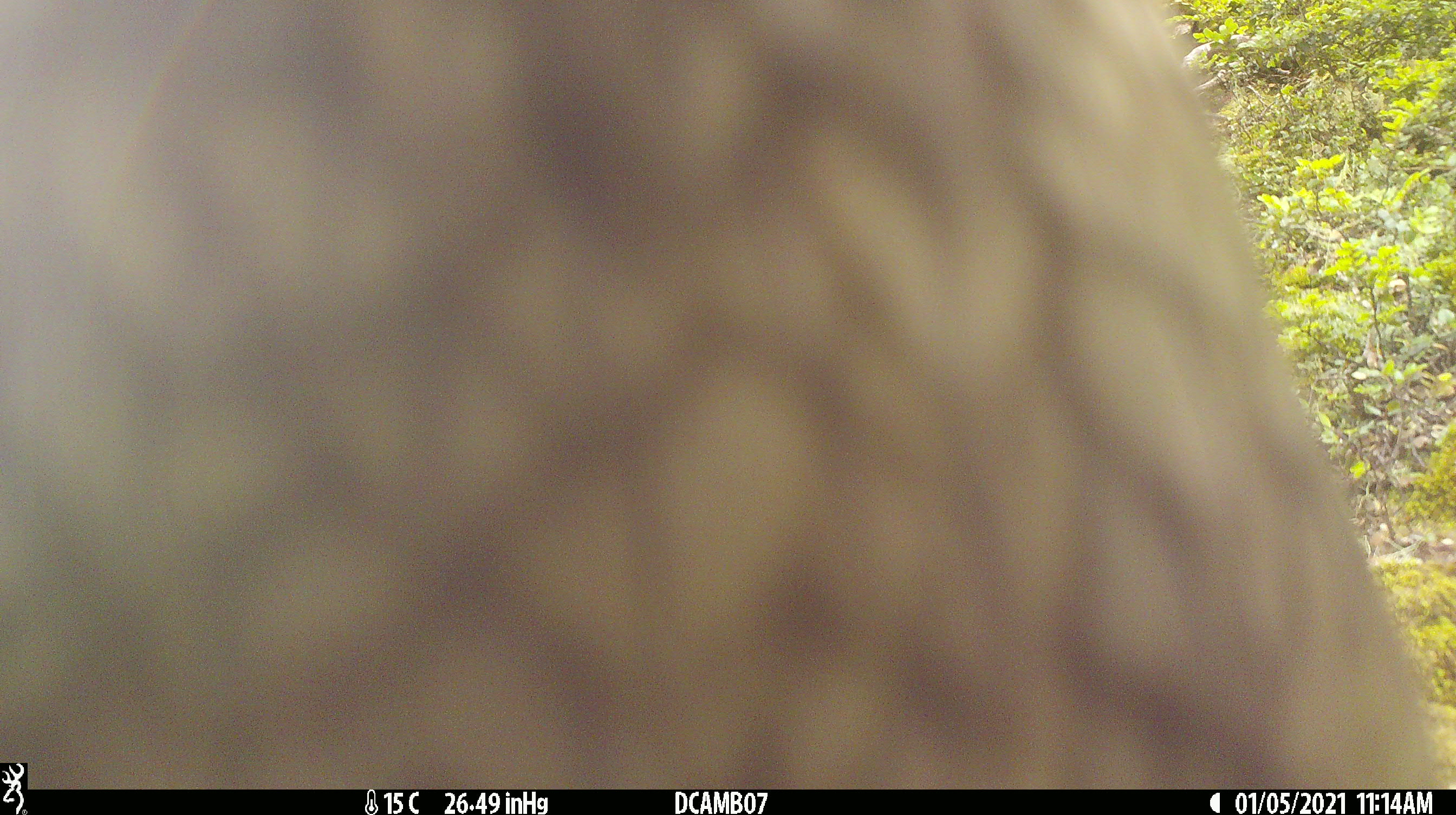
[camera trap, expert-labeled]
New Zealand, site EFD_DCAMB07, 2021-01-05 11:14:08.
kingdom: Animalia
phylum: Chordata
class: Aves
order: Psittaciformes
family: Strigopidae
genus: Nestor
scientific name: Nestor notabilis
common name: kea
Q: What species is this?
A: Kea (Nestor notabilis).